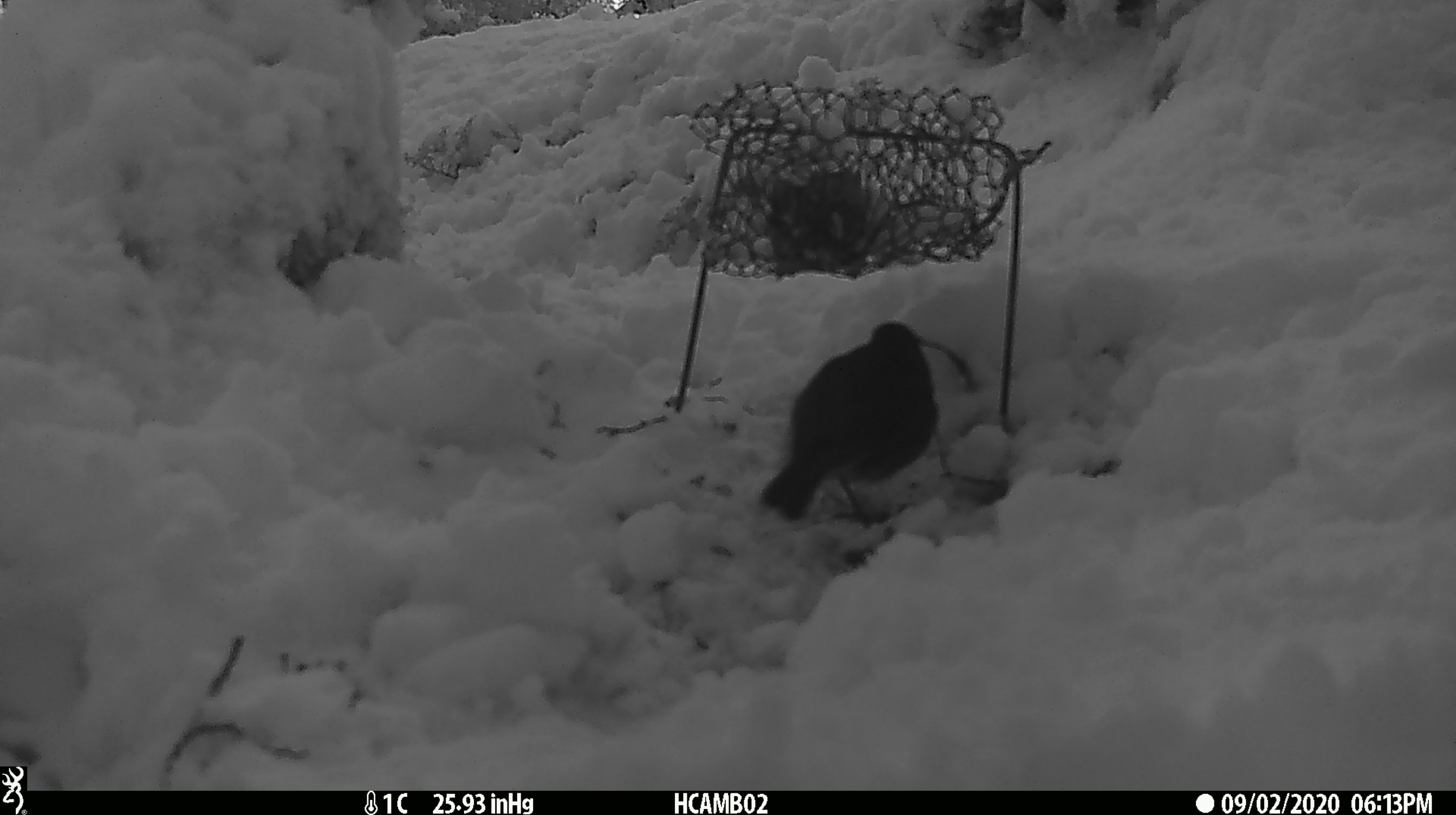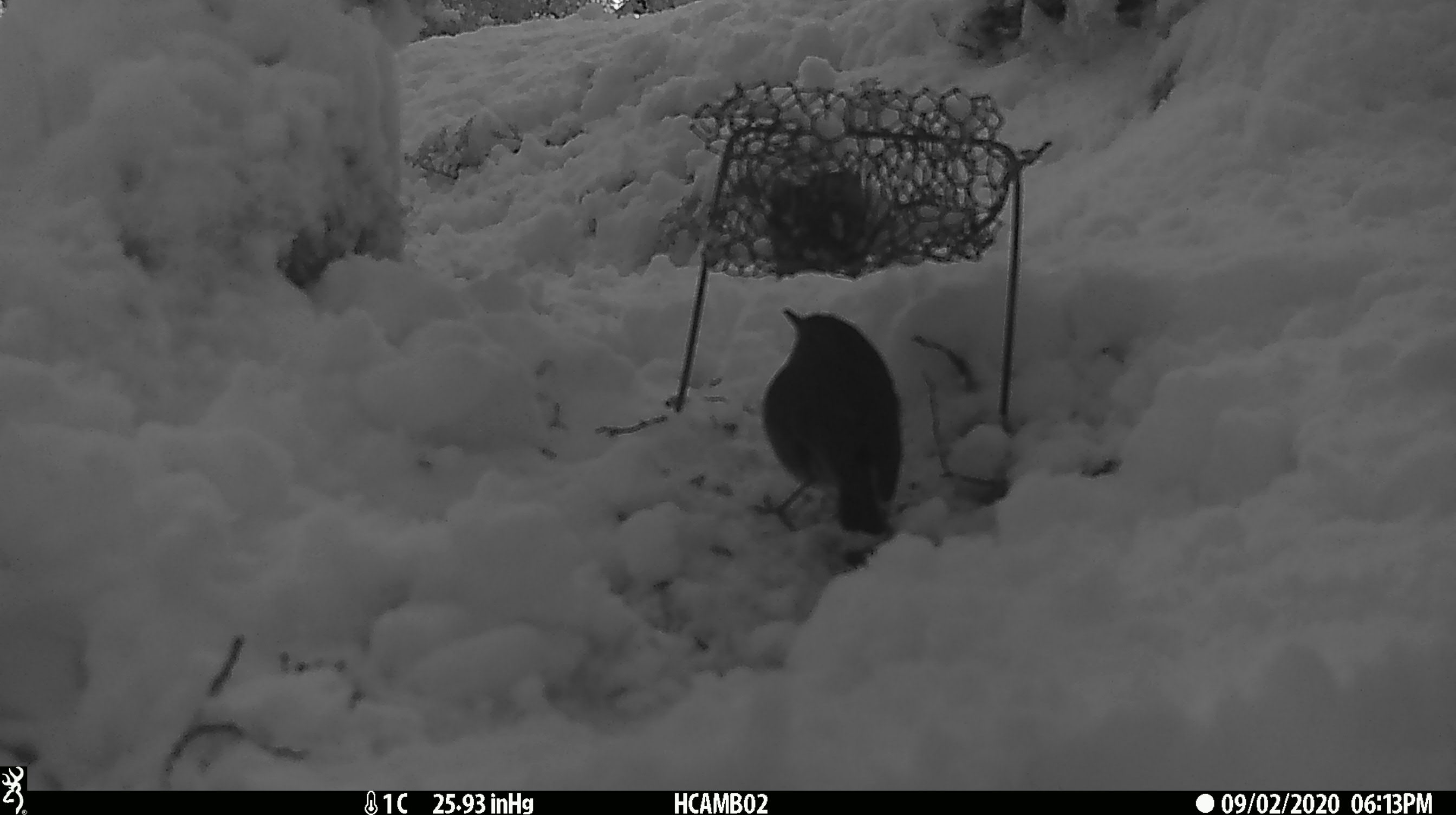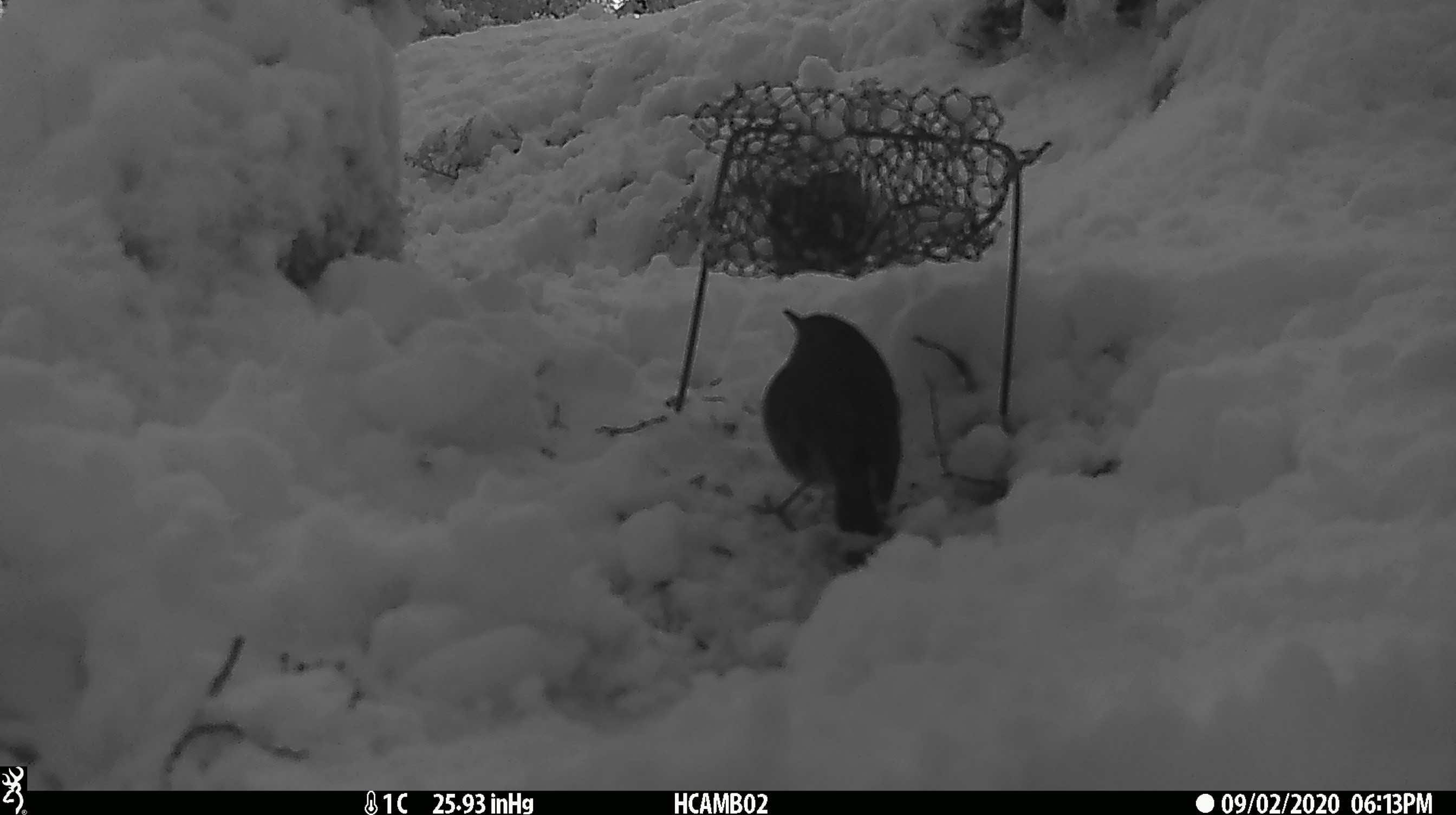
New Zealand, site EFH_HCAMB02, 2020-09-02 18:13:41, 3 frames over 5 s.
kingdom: Animalia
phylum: Chordata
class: Aves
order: Passeriformes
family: Petroicidae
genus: Petroica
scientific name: Petroica australis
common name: new zealand robin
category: robin